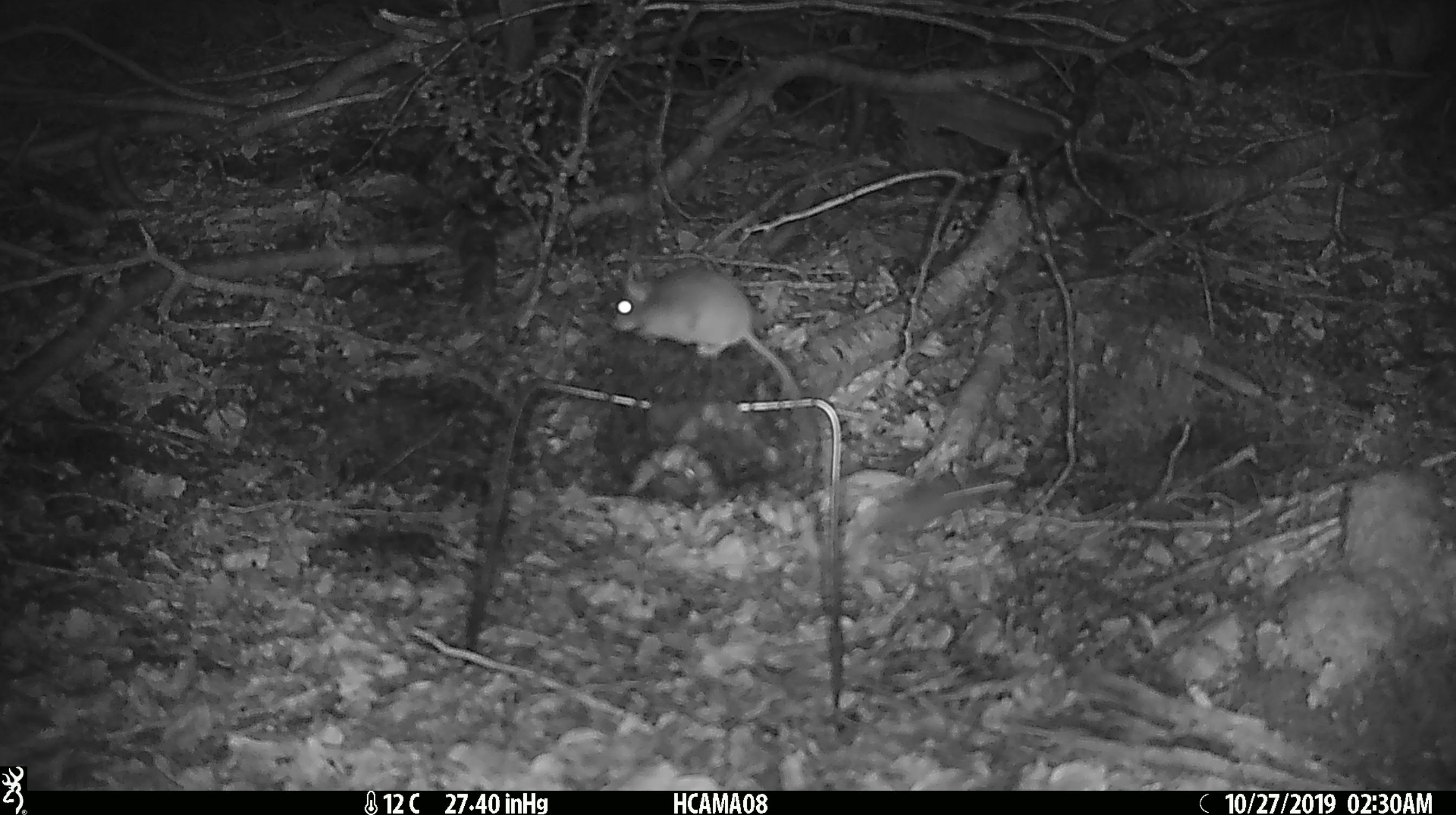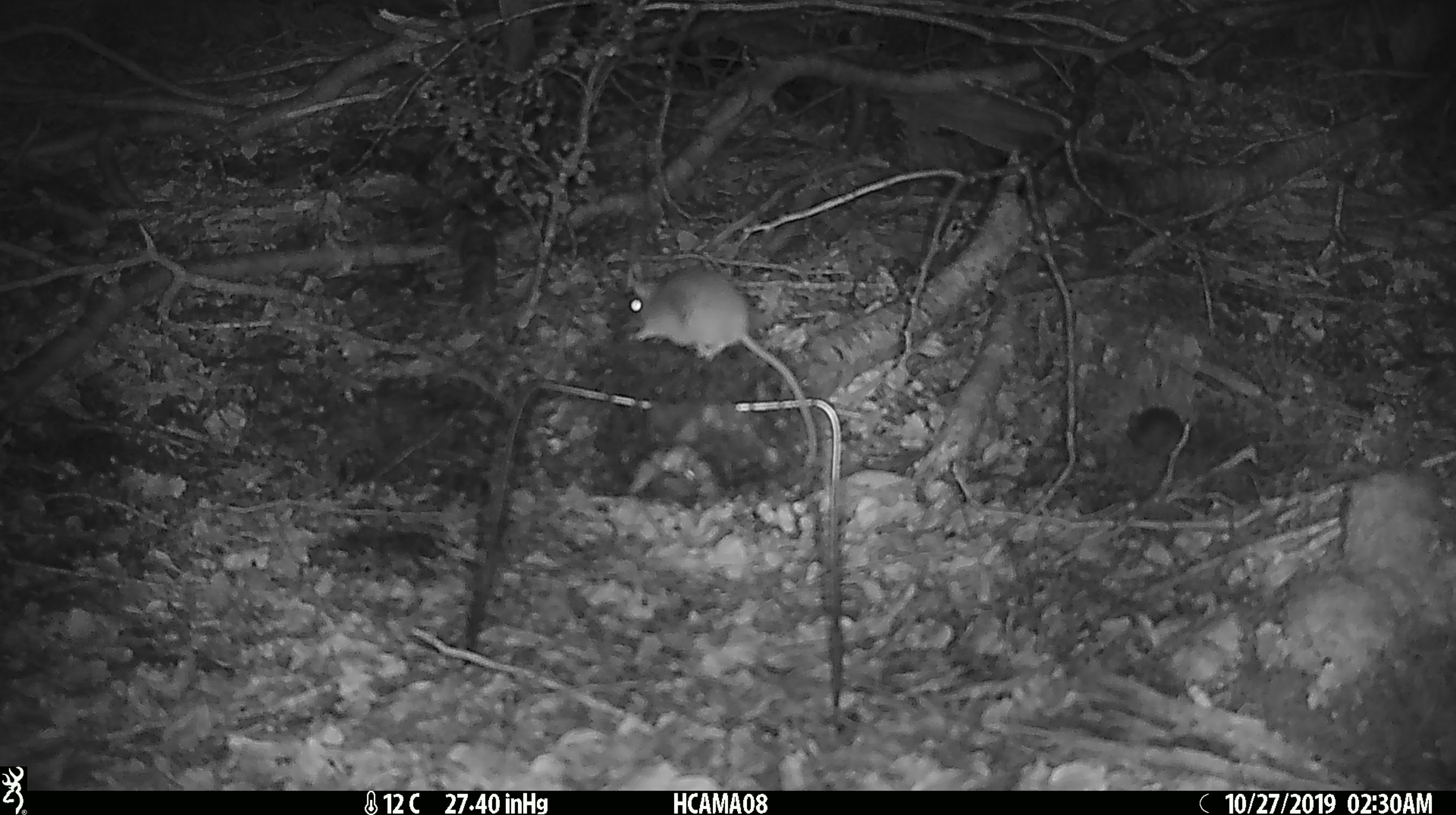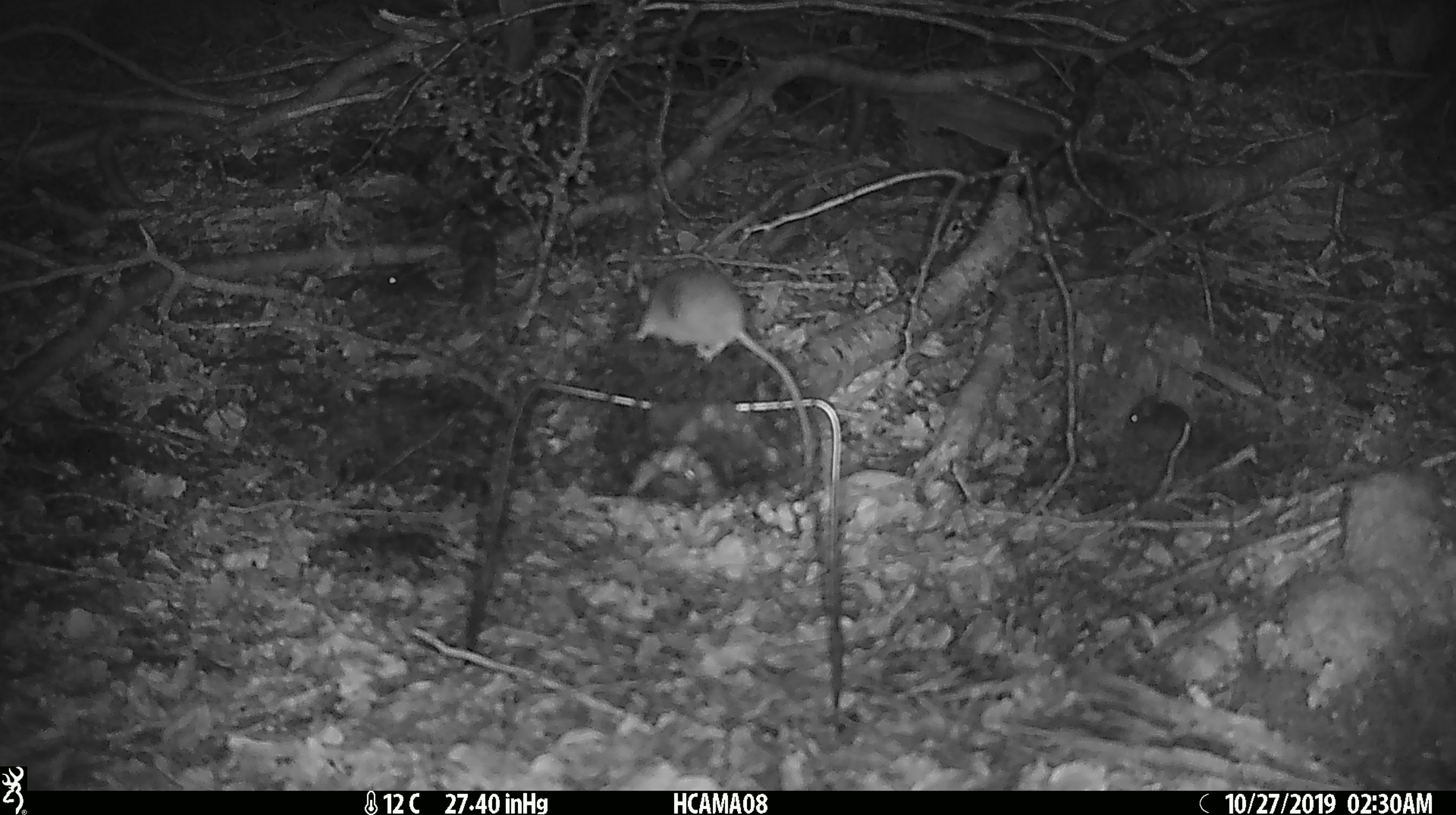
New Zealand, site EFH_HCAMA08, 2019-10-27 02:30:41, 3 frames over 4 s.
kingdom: Animalia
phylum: Chordata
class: Mammalia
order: Rodentia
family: Muridae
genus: Mus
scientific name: Mus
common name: mouse